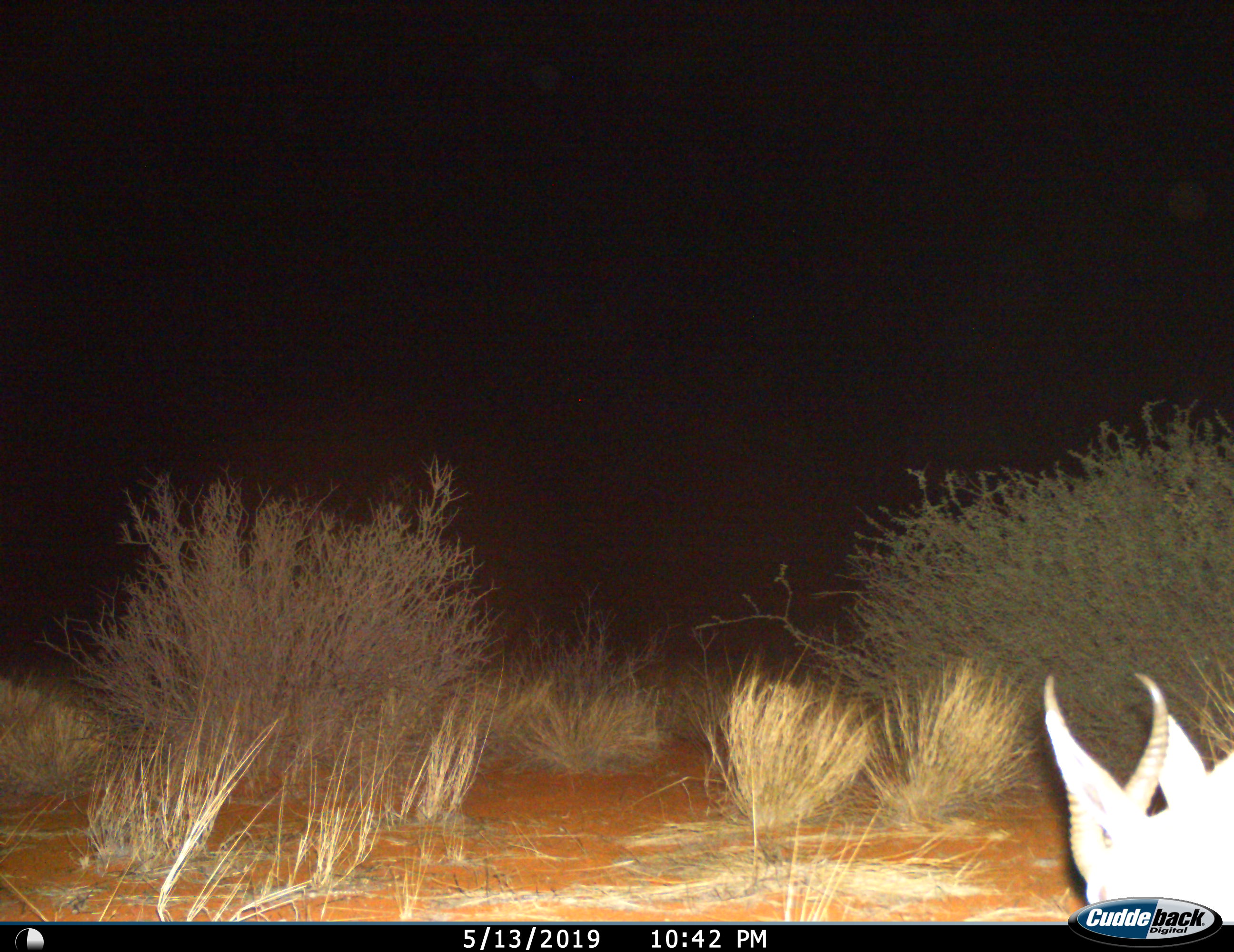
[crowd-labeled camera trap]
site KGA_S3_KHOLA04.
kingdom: Animalia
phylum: Chordata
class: Mammalia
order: Artiodactyla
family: Bovidae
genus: Antidorcas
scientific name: Antidorcas marsupialis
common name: springbok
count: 1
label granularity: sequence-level